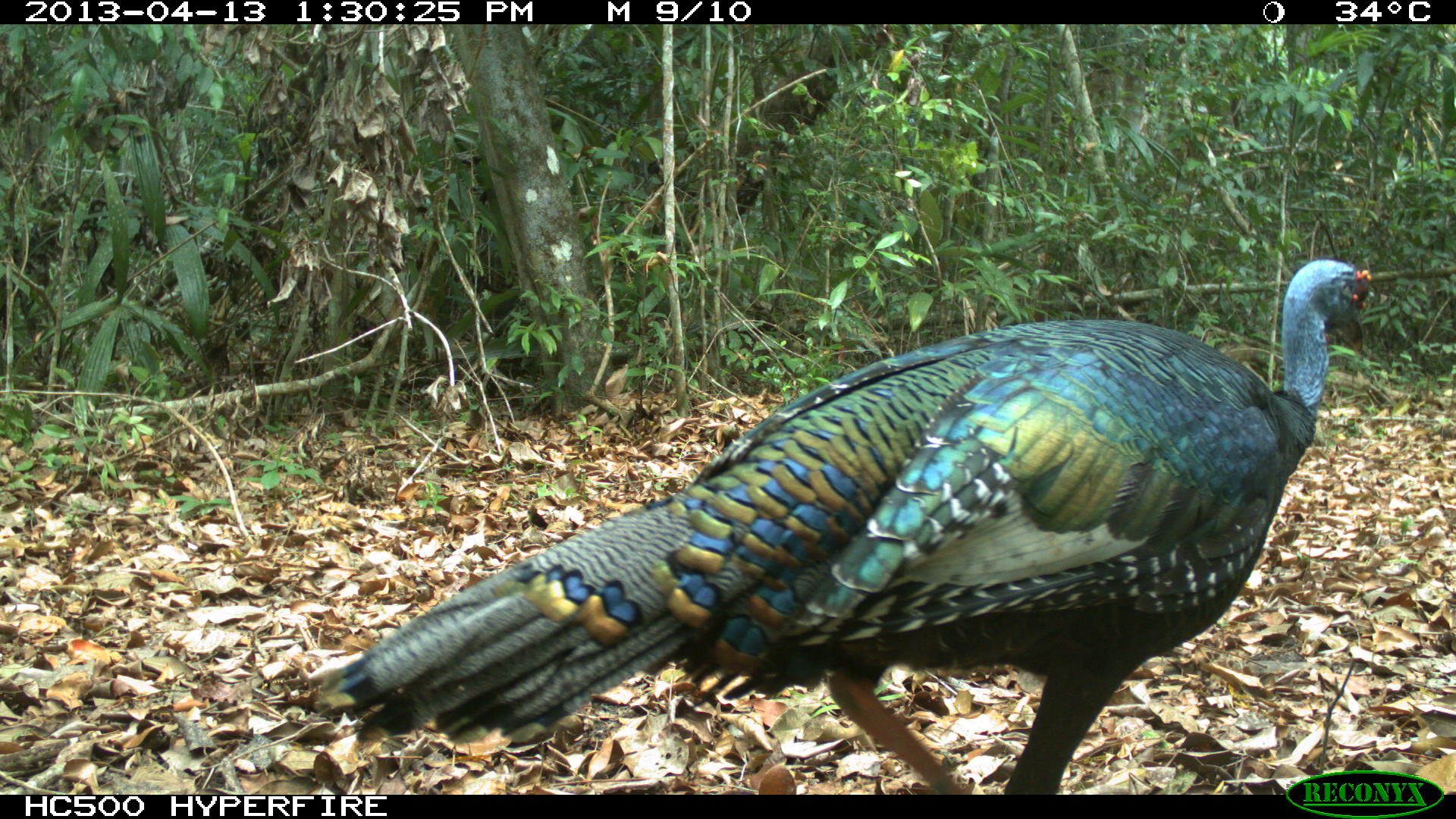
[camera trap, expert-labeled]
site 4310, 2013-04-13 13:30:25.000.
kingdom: Animalia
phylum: Chordata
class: Aves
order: Galliformes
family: Phasianidae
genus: Meleagris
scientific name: Meleagris ocellata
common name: ocellated turkey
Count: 1.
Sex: male.